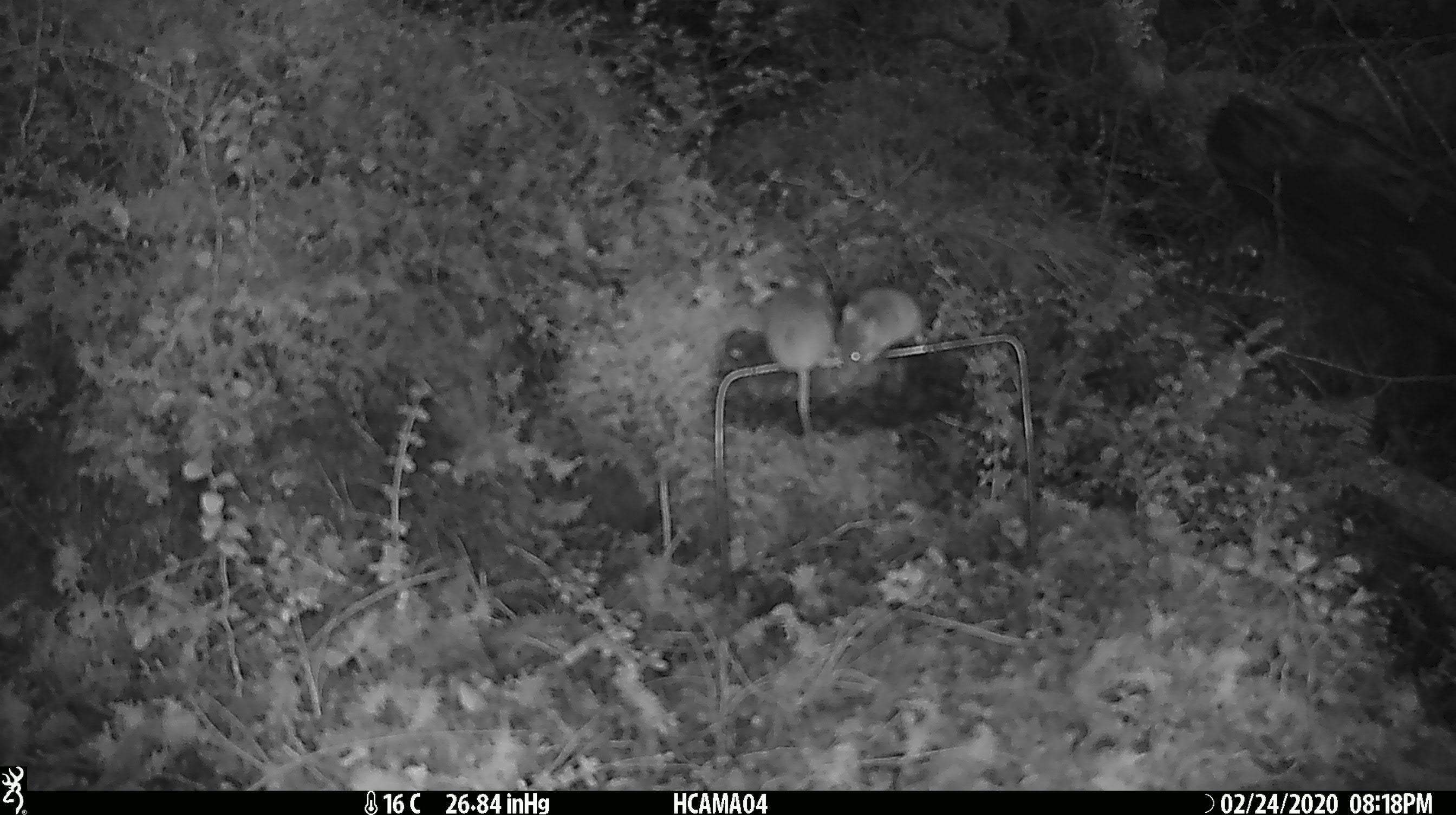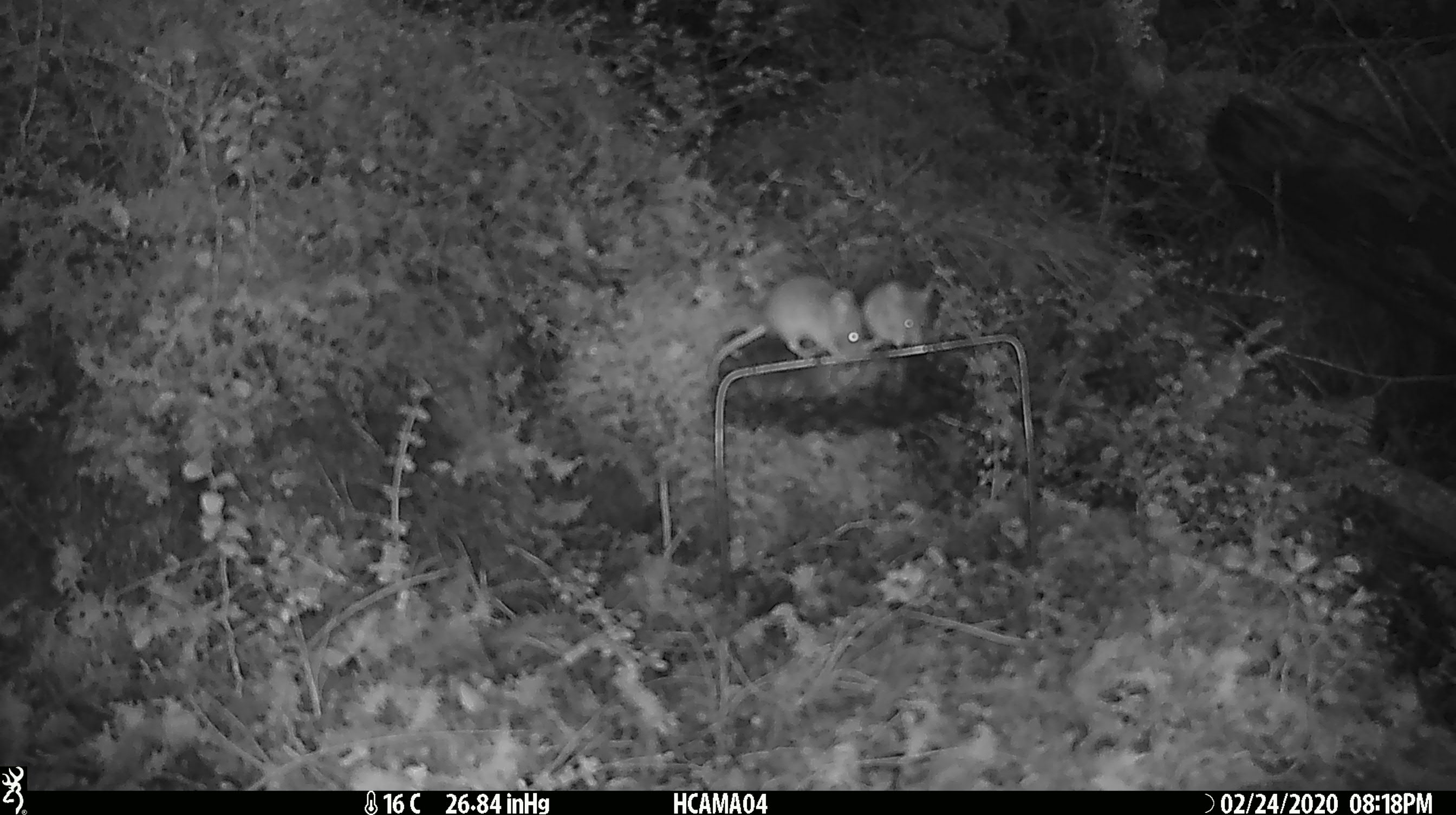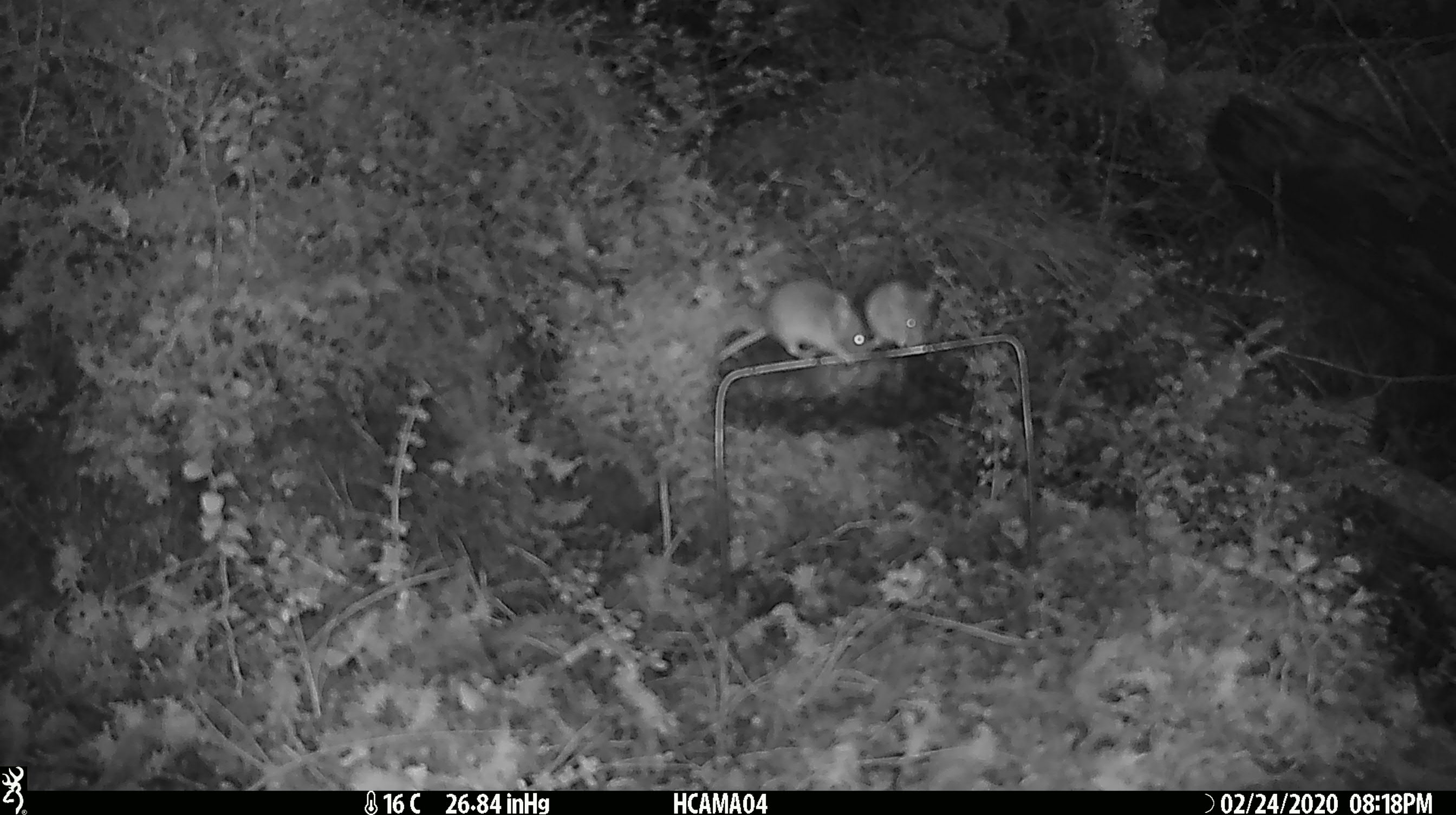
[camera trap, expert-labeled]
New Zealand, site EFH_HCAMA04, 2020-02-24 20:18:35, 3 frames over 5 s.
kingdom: Animalia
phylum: Chordata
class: Mammalia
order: Rodentia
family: Muridae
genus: Mus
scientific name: Mus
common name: mouse